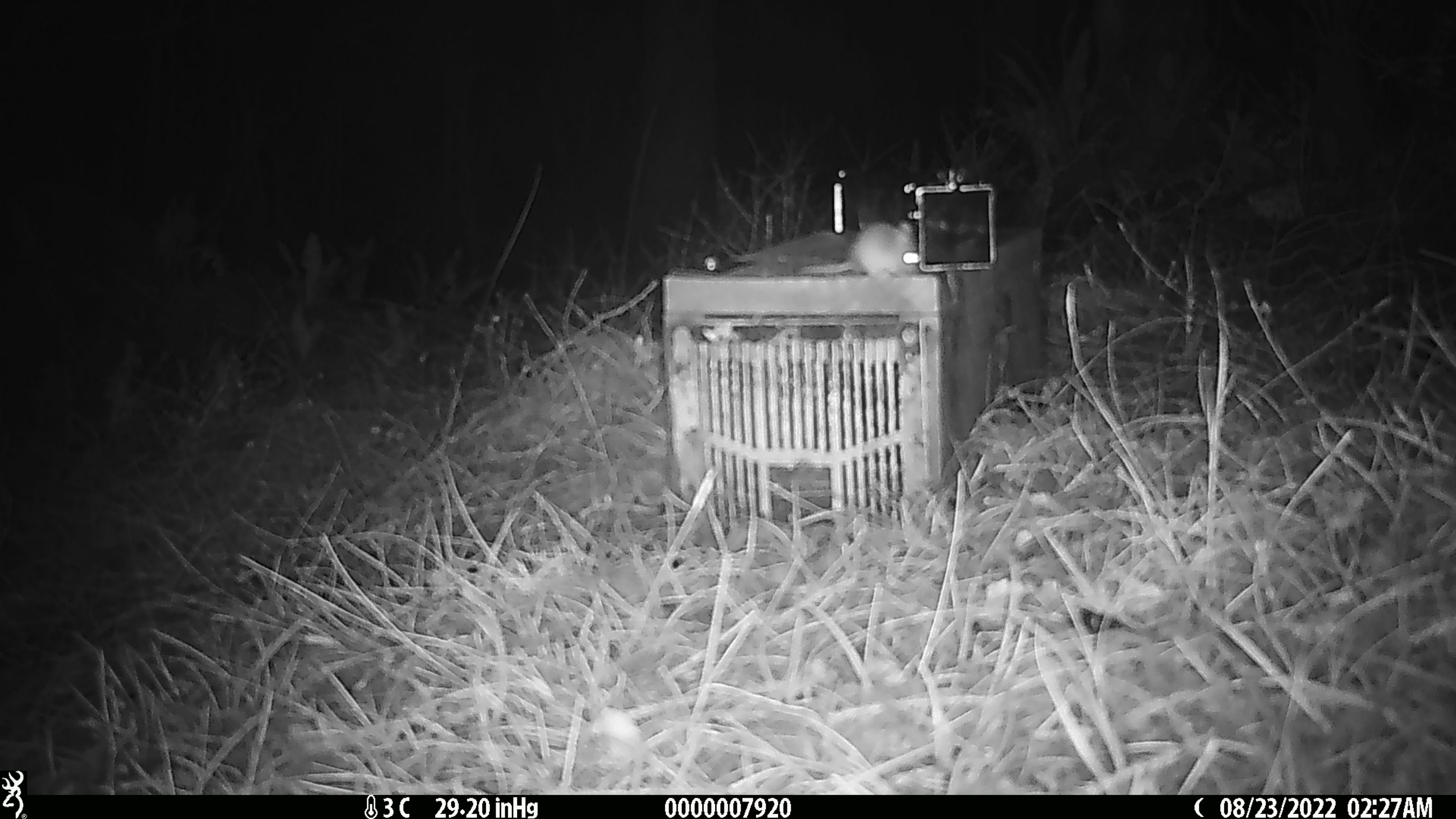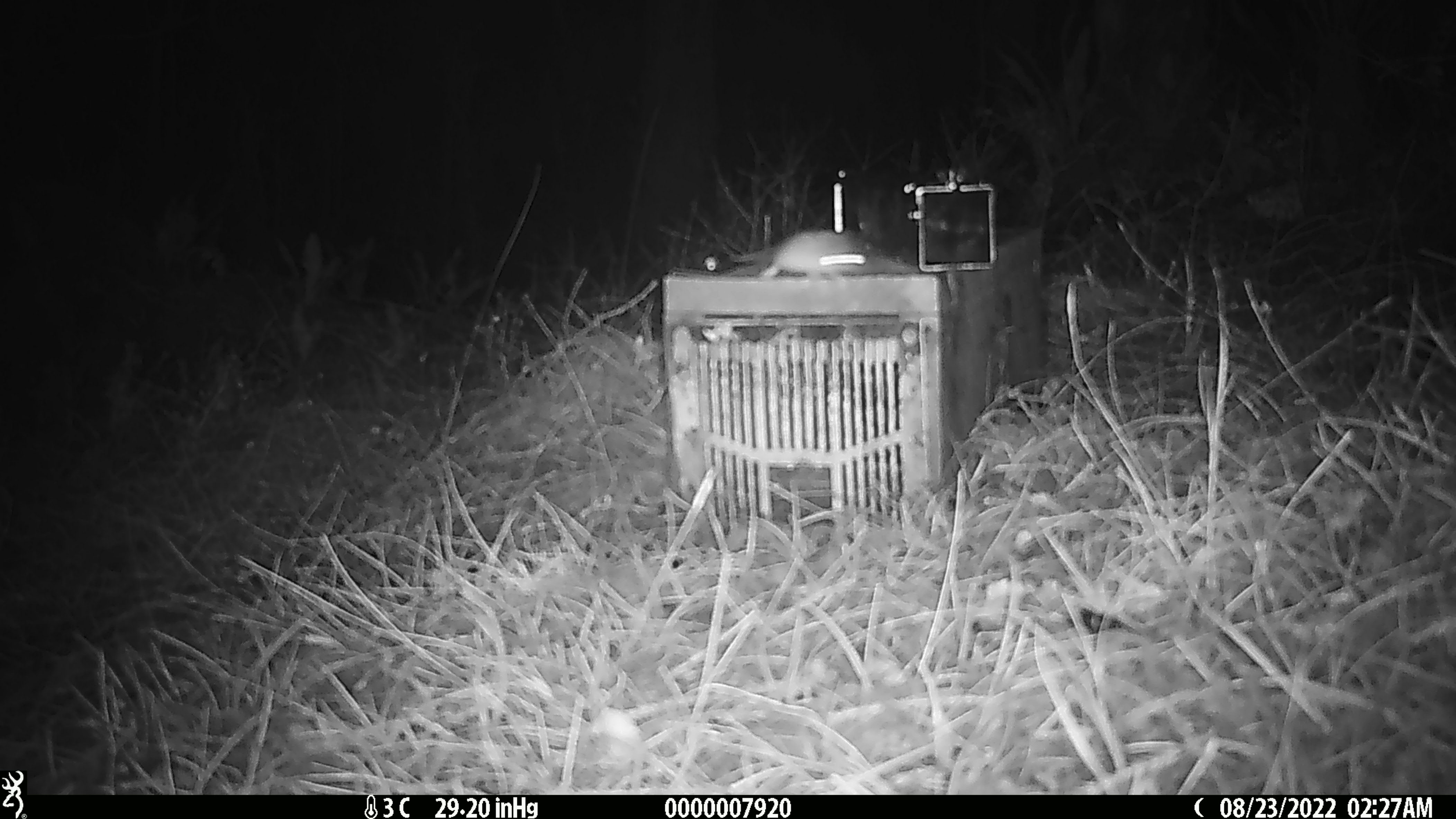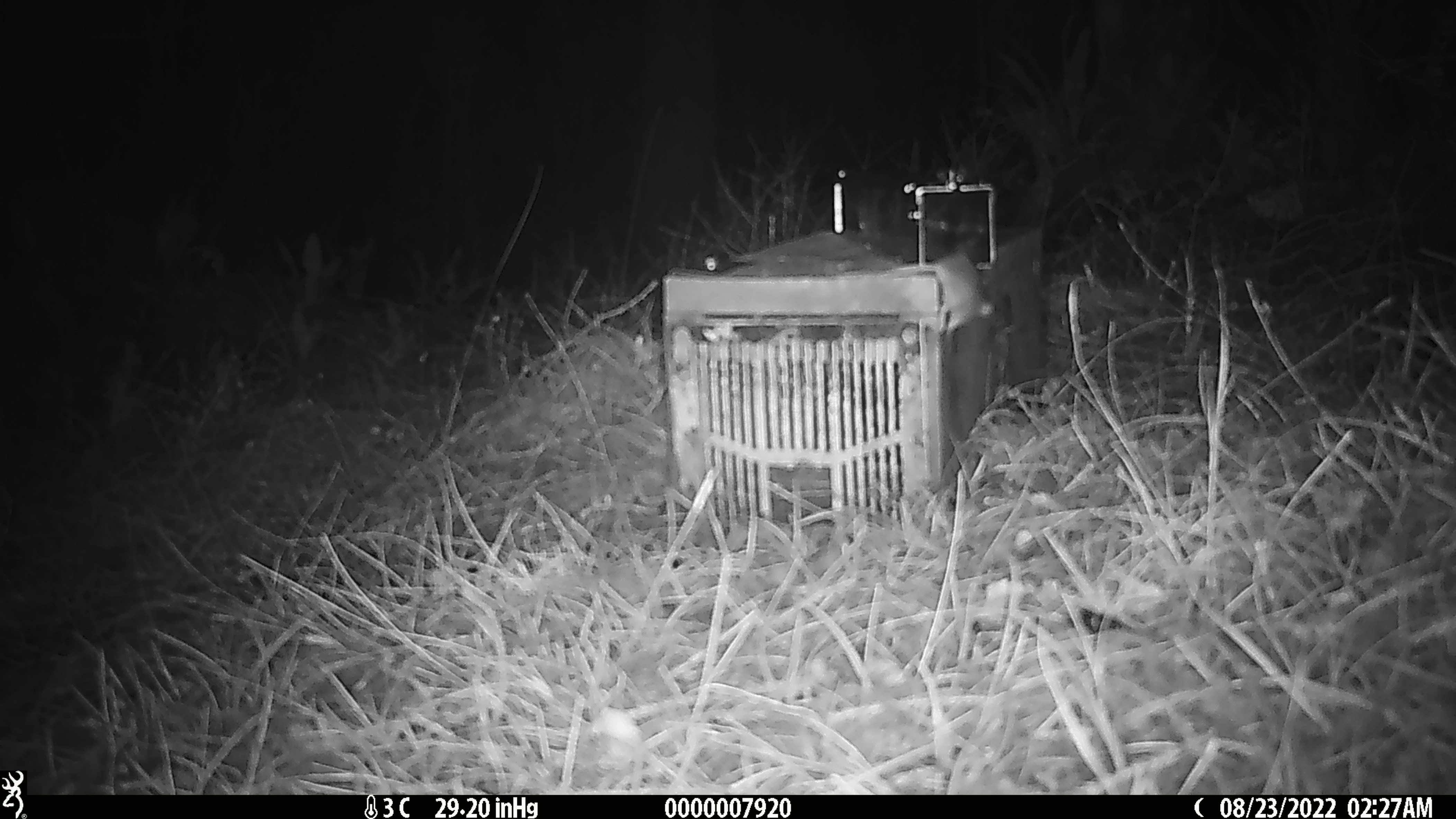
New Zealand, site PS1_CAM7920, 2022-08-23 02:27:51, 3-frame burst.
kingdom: Animalia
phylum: Chordata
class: Mammalia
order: Rodentia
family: Muridae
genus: Mus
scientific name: Mus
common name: mouse